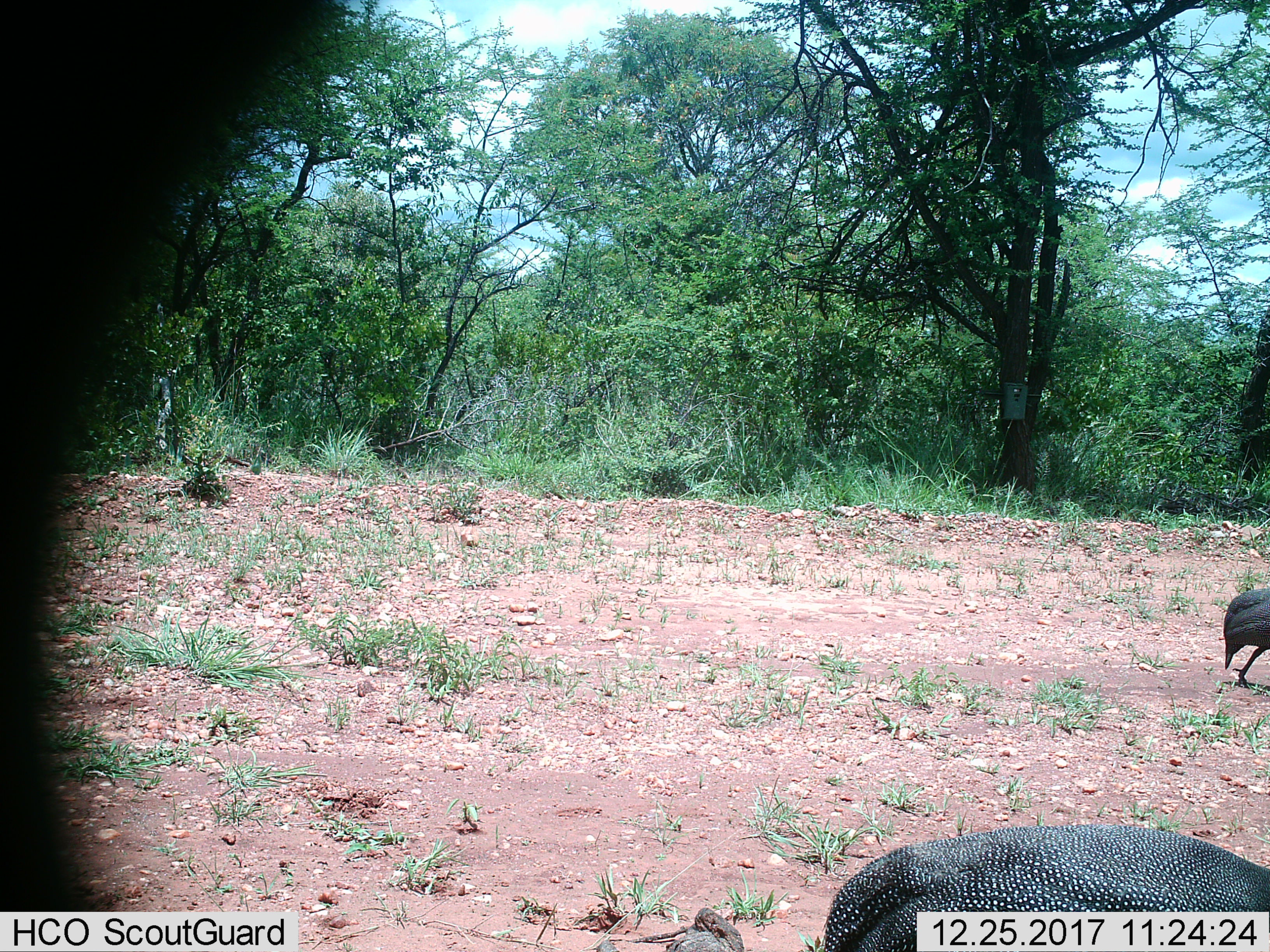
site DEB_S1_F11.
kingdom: Animalia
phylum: Chordata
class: Aves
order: Galliformes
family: Numididae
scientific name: Numididae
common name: guineafowl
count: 2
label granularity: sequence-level